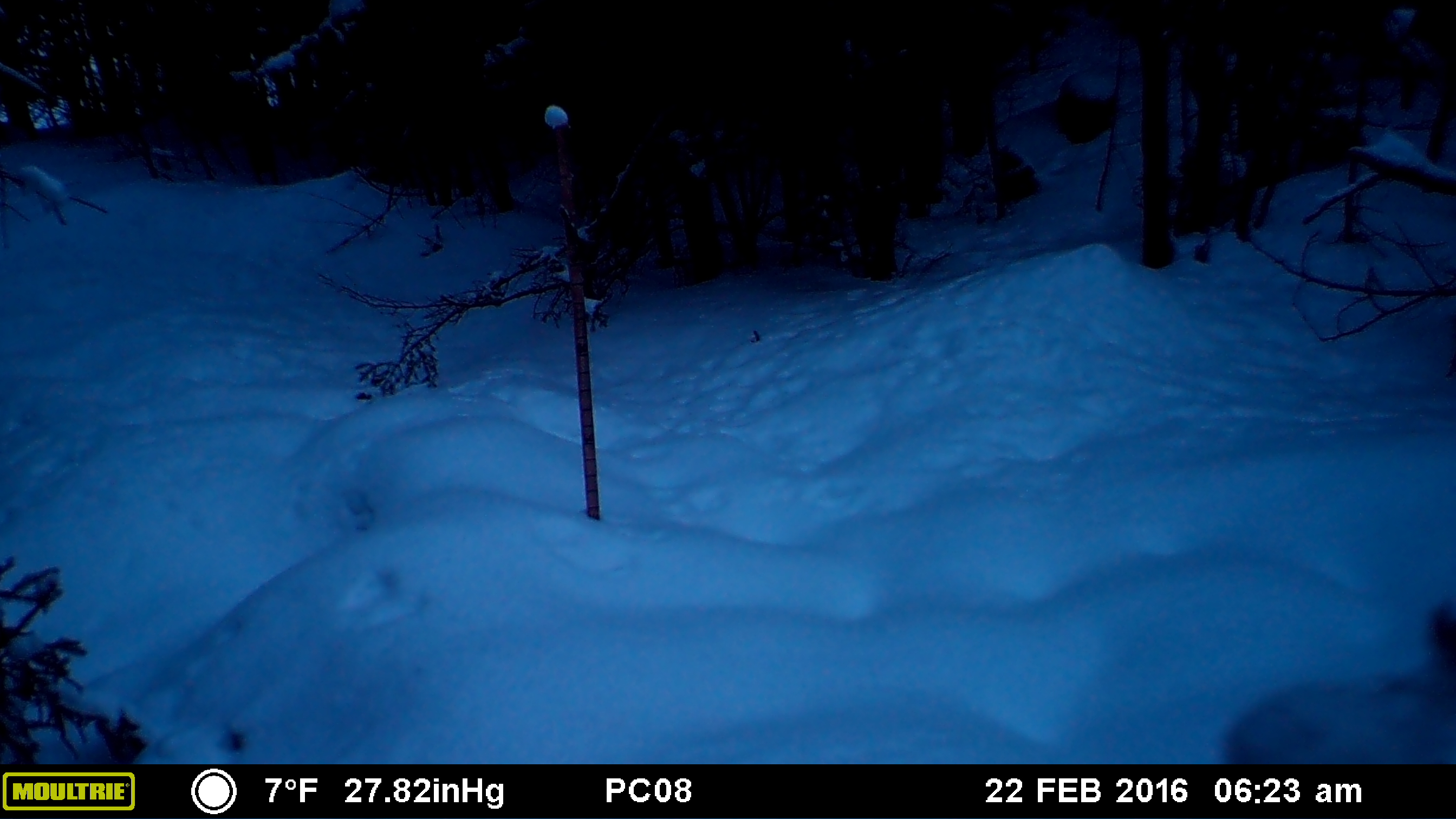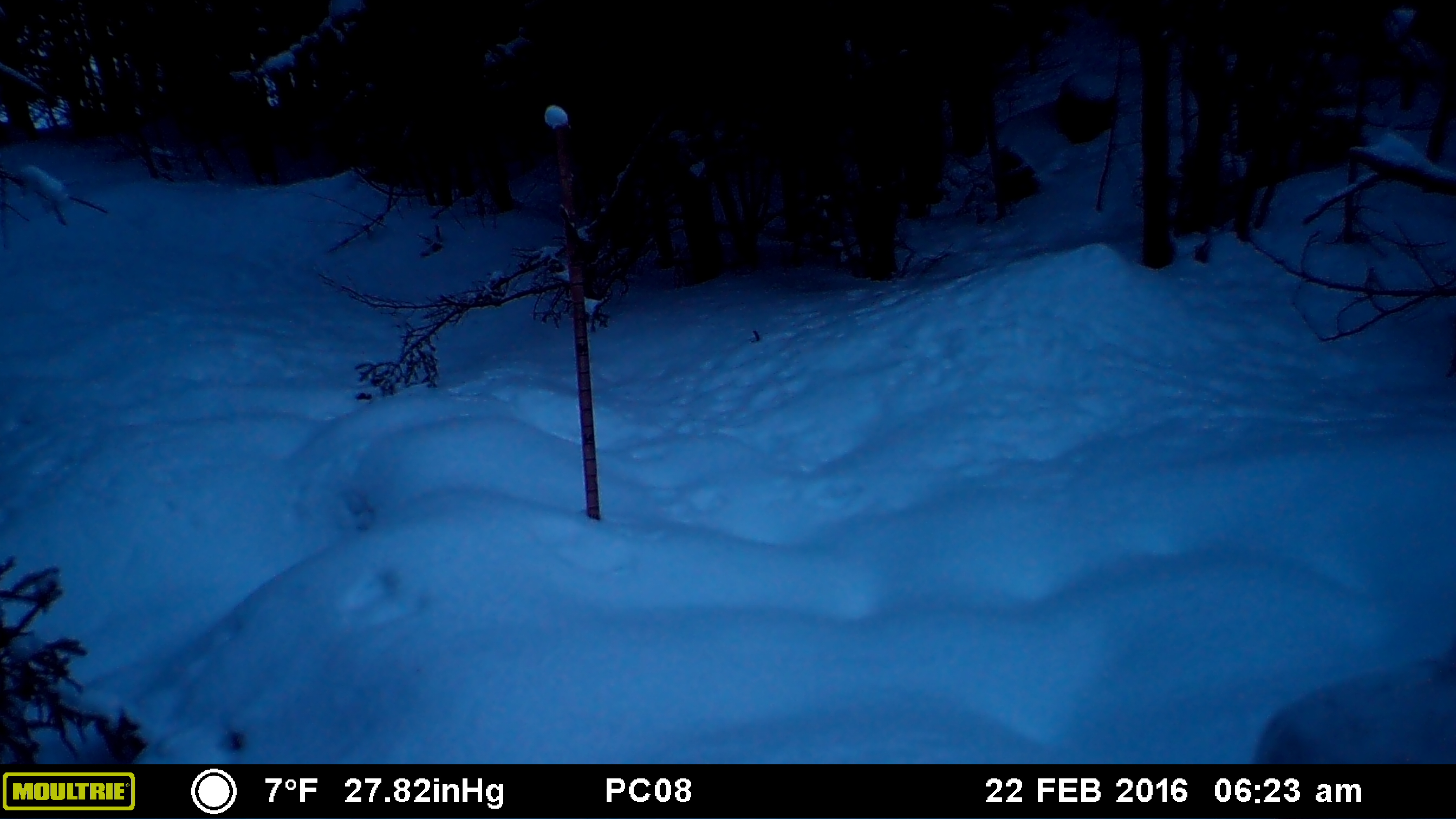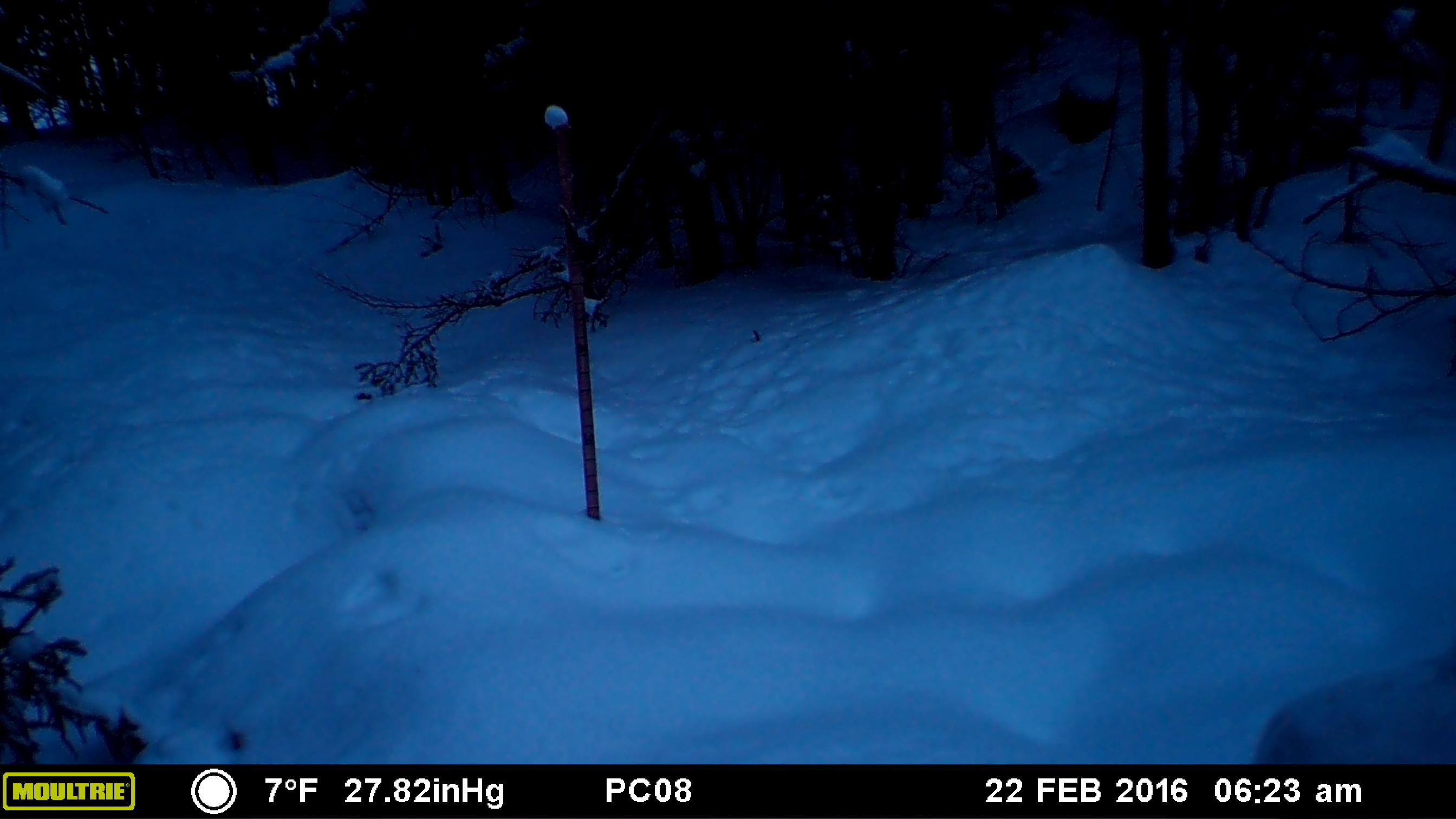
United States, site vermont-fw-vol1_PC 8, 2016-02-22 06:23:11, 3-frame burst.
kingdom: Animalia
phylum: Chordata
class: Mammalia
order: Lagomorpha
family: Leporidae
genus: Lepus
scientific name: Lepus americanus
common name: snowshoe hare